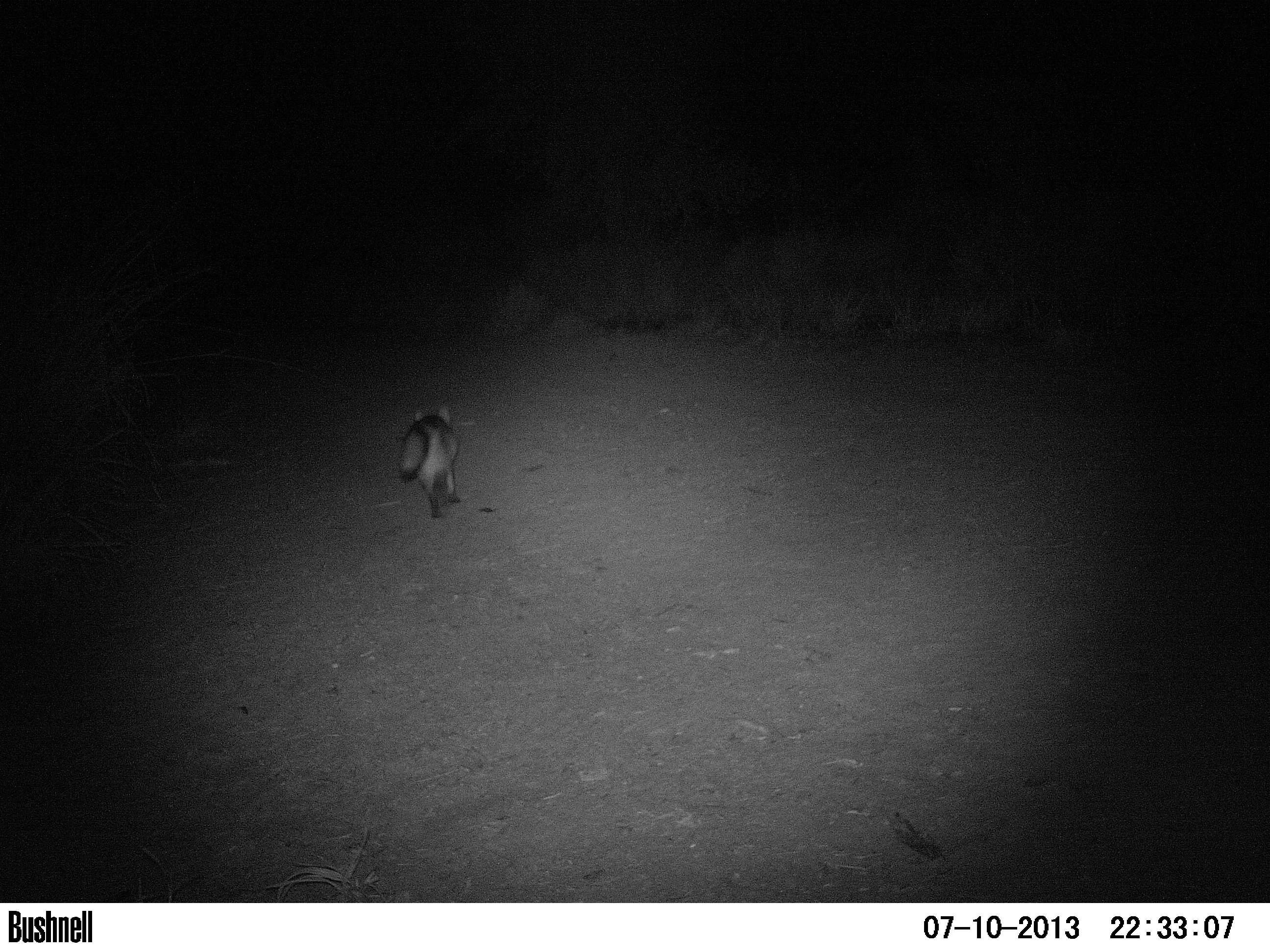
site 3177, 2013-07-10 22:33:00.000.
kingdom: Animalia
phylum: Chordata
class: Mammalia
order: Carnivora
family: Canidae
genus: Cerdocyon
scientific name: Cerdocyon thous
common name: crab-eating fox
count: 1